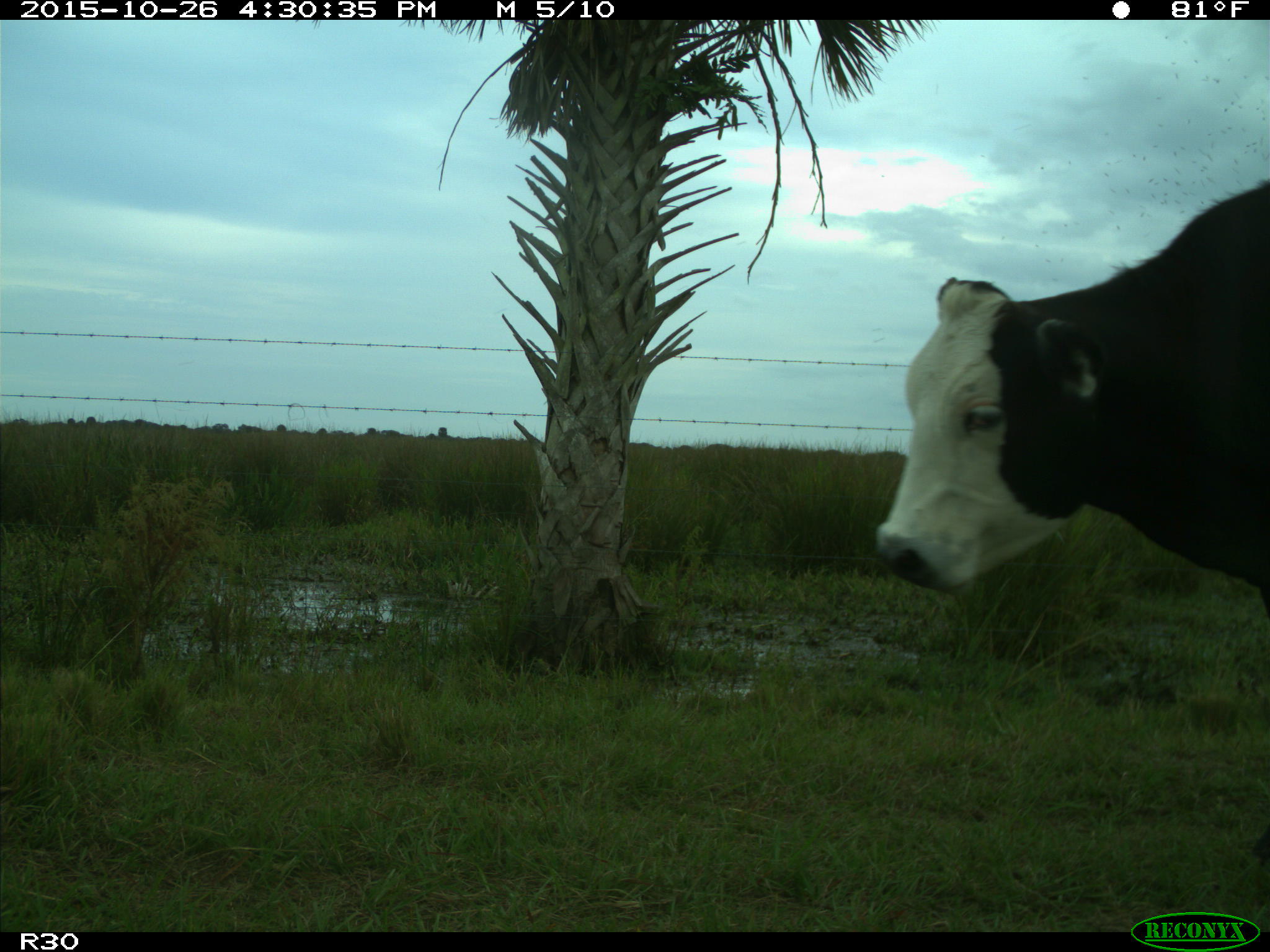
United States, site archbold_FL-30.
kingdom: Animalia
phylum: Chordata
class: Mammalia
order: Artiodactyla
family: Bovidae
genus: Bos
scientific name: Bos taurus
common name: domestic cow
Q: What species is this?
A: Bos taurus (domestic cow).